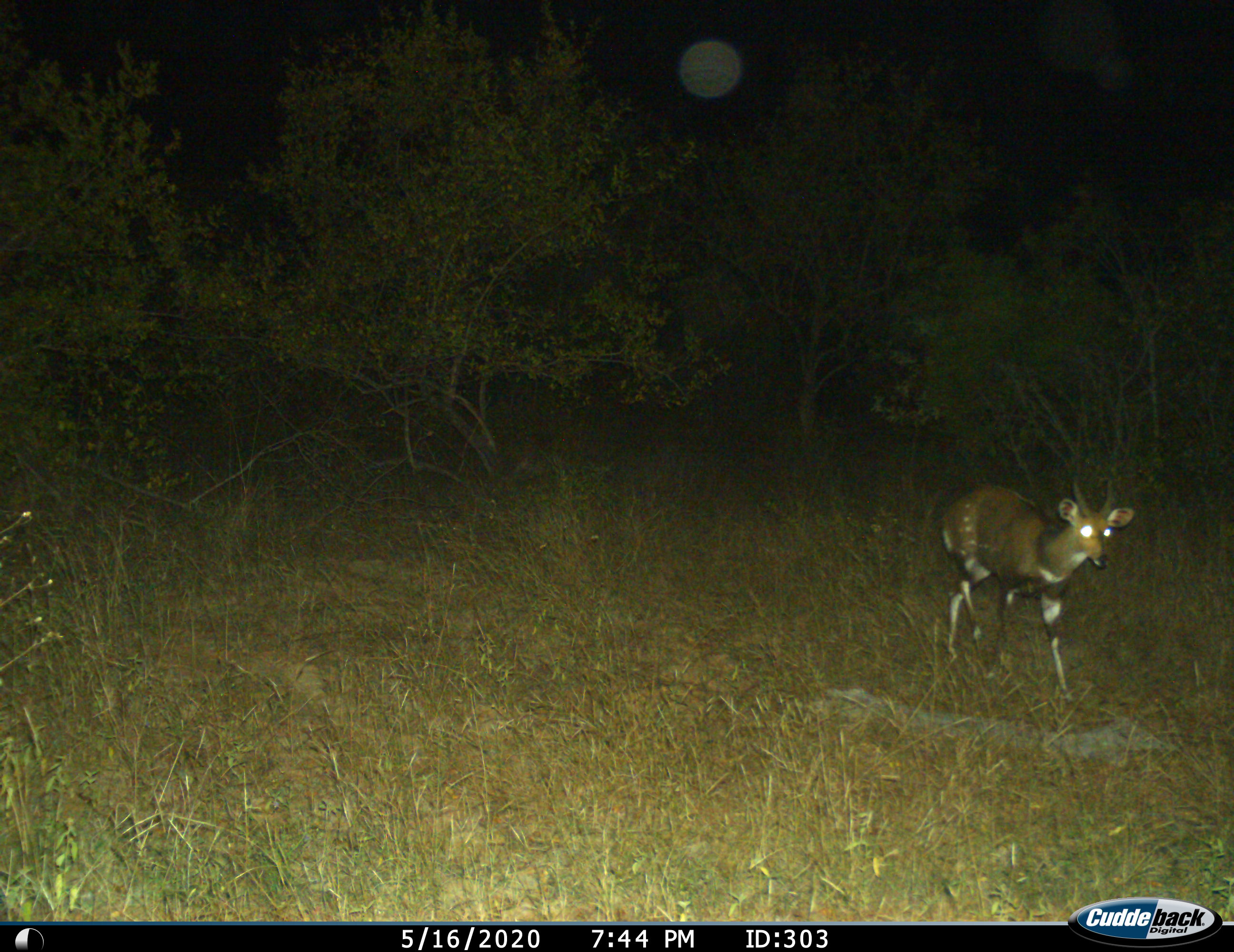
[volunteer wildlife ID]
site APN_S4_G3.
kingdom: Animalia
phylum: Chordata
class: Mammalia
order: Artiodactyla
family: Bovidae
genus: Tragelaphus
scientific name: Tragelaphus scriptus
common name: bushbuck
Bushbuck (Tragelaphus scriptus), count 1. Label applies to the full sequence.